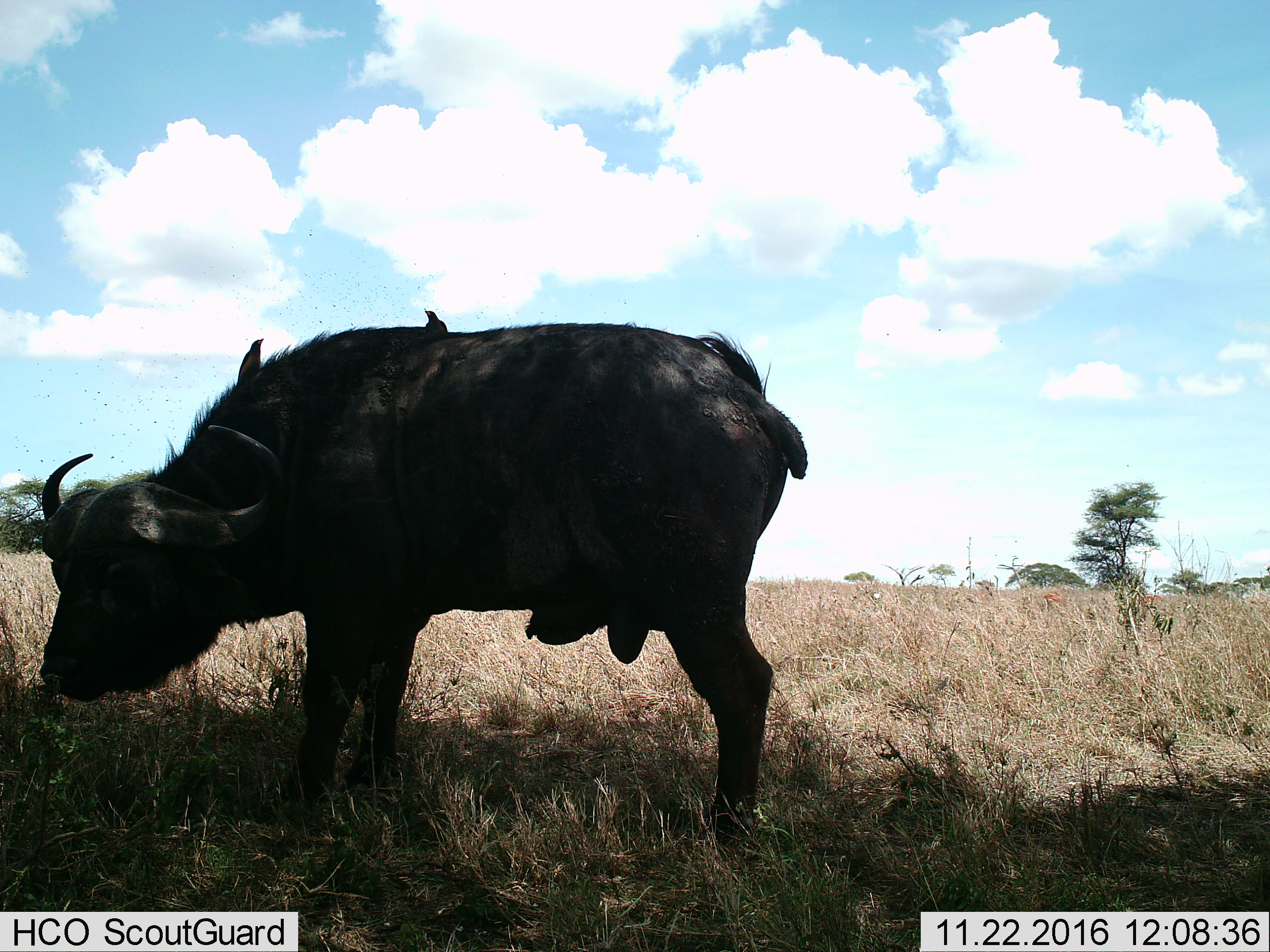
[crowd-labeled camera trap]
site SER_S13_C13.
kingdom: Animalia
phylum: Chordata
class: Mammalia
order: Artiodactyla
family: Bovidae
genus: Syncerus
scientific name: Syncerus caffer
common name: african buffalo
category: buffalo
Buffalo (african buffalo) (Syncerus caffer), count 1. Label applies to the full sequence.